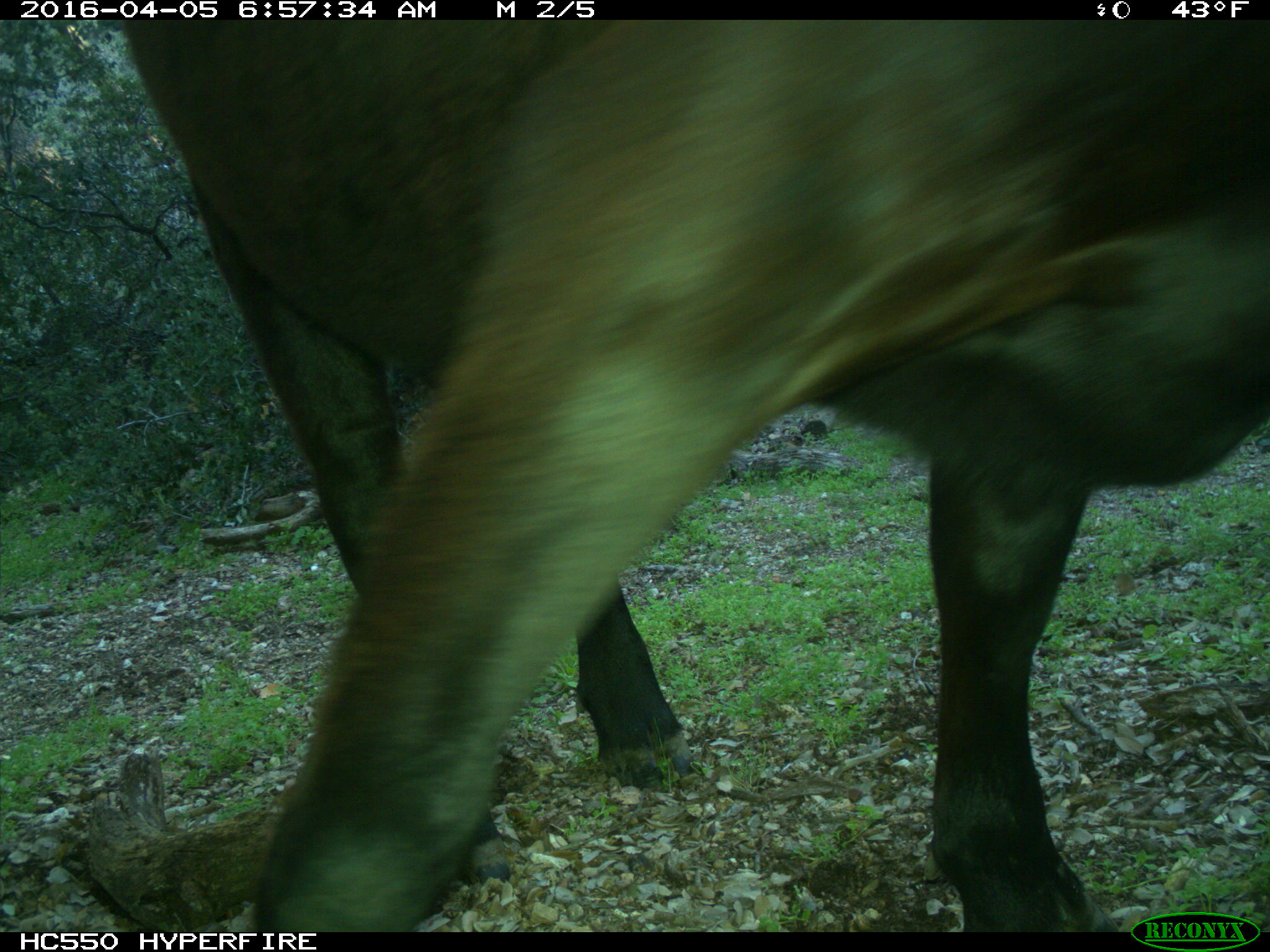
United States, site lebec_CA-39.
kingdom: Animalia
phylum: Chordata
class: Mammalia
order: Artiodactyla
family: Bovidae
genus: Bos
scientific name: Bos taurus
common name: domestic cow